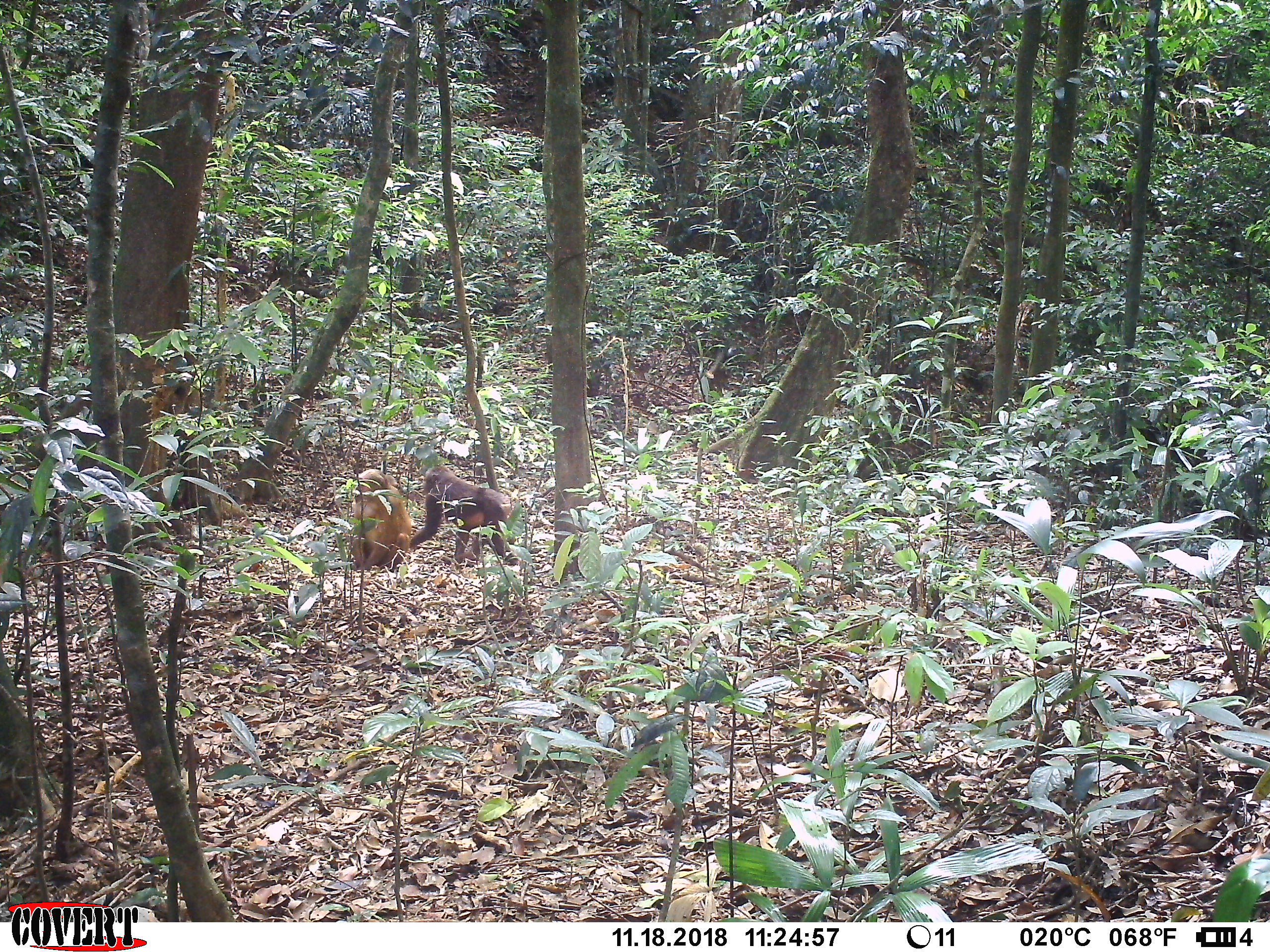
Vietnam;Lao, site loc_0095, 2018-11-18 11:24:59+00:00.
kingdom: Animalia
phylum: Chordata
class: Mammalia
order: Primates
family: Cercopithecidae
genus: Macaca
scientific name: Macaca arctoides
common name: stump-tailed macaque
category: stump tailed macaque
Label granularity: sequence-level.